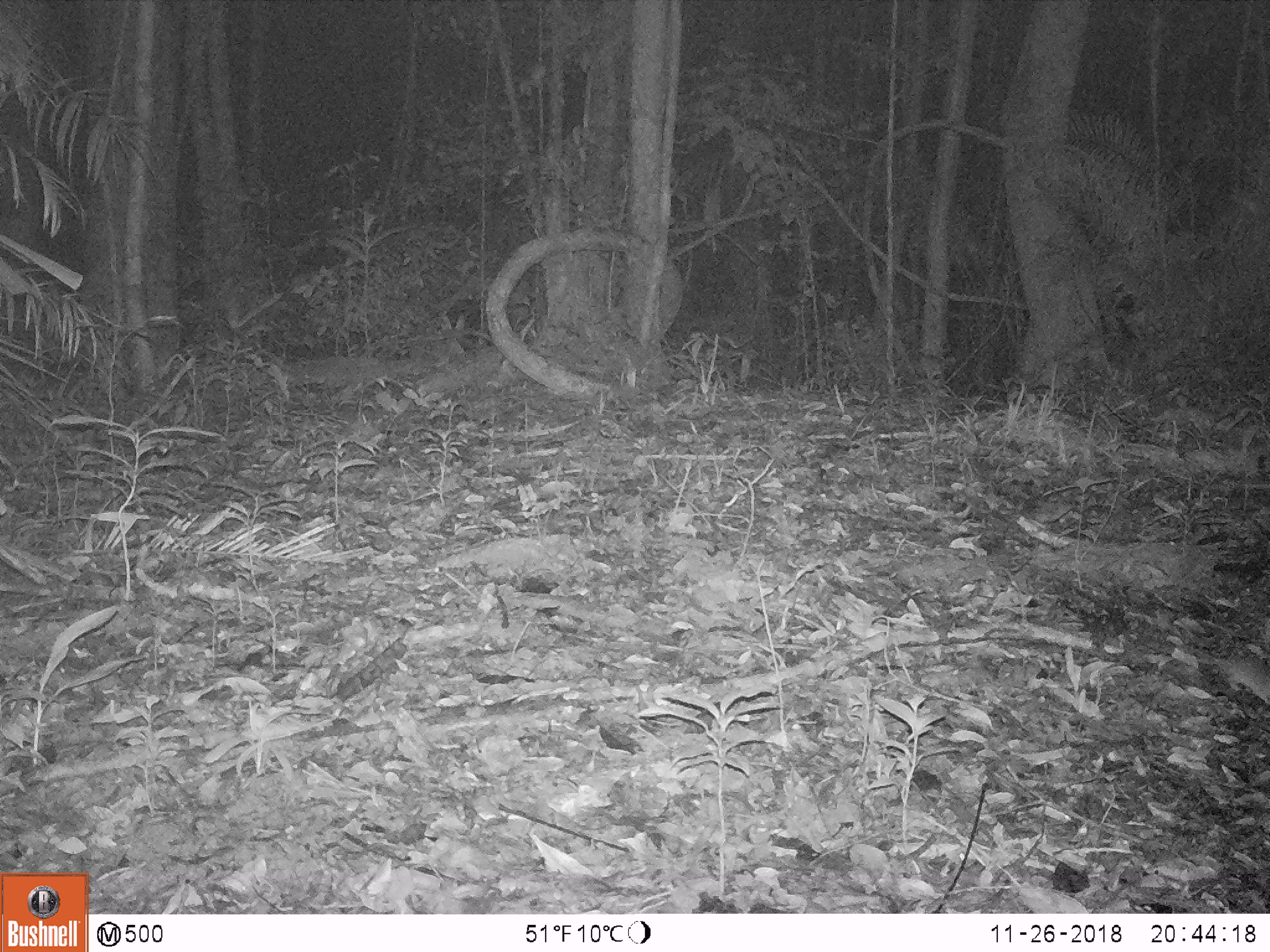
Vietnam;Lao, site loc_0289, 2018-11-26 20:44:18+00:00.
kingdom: Animalia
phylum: Chordata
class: Mammalia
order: Rodentia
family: Muridae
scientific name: Muridae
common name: old-world mice and rats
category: unidentified murid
Unidentified murid (old-world mice and rats) (Muridae). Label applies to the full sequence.